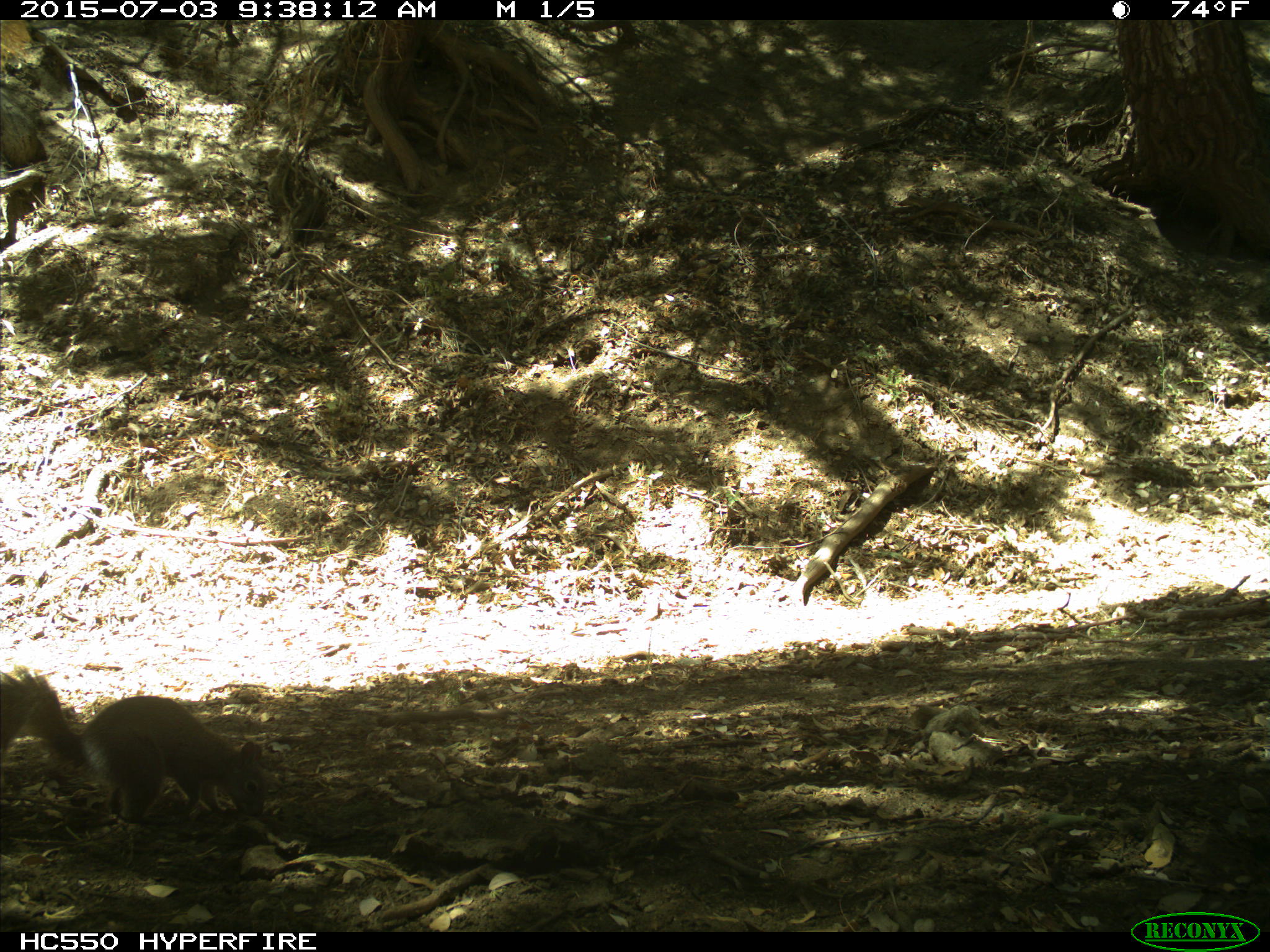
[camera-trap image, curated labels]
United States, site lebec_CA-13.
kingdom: Animalia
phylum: Chordata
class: Mammalia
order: Rodentia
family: Sciuridae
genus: Sciurus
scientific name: Sciurus carolinensis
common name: eastern gray squirrel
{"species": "Sciurus carolinensis (eastern gray squirrel)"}